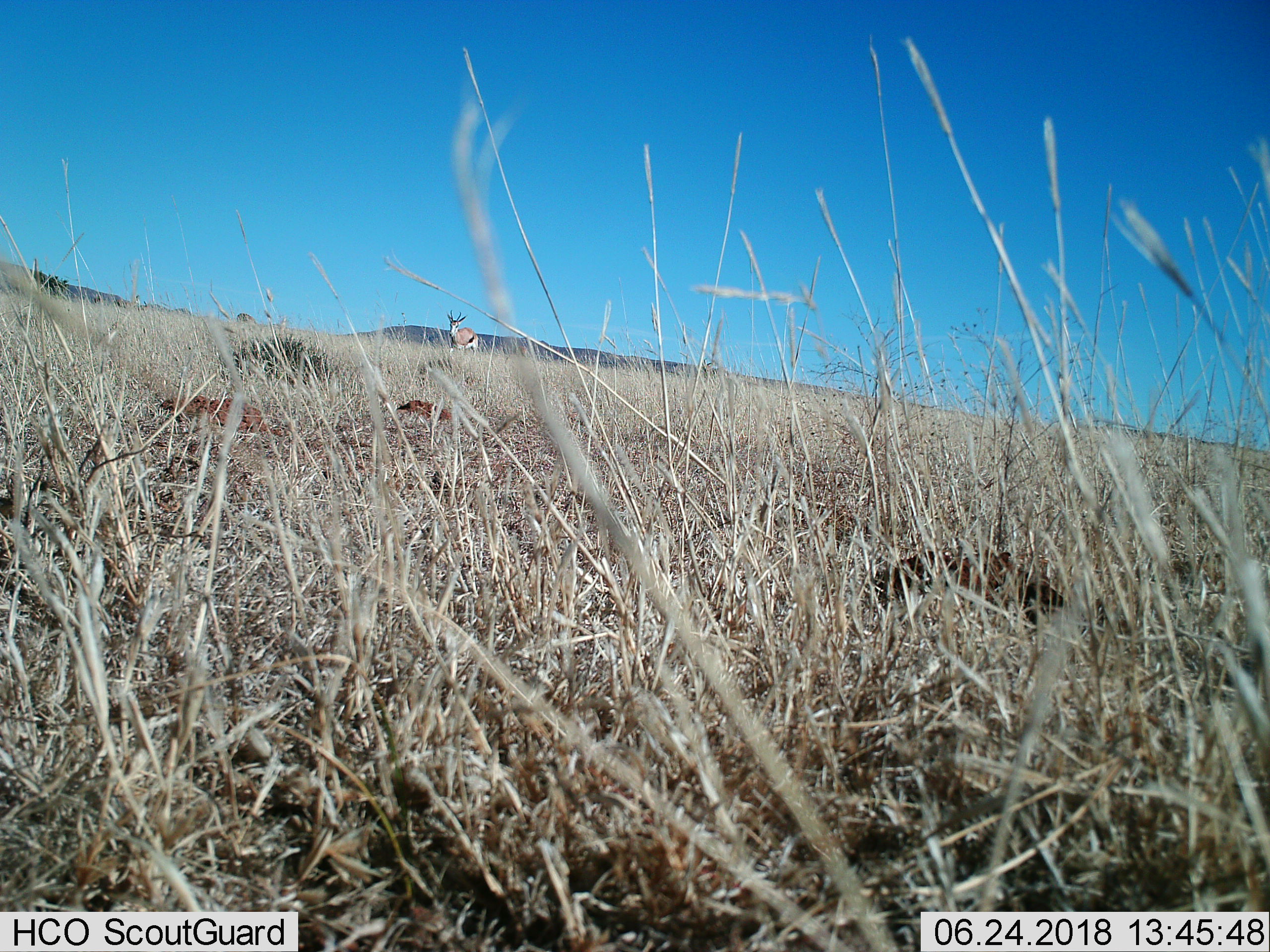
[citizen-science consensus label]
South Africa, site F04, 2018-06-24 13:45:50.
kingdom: Animalia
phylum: Chordata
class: Mammalia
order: Artiodactyla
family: Bovidae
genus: Antidorcas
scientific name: Antidorcas marsupialis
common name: springbok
Springbok (Antidorcas marsupialis), count 1. Behavior (volunteer vote fractions): standing 70%, resting 0%, moving 30%, interacting 0%. Young present (vote fraction): 0%. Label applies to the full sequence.